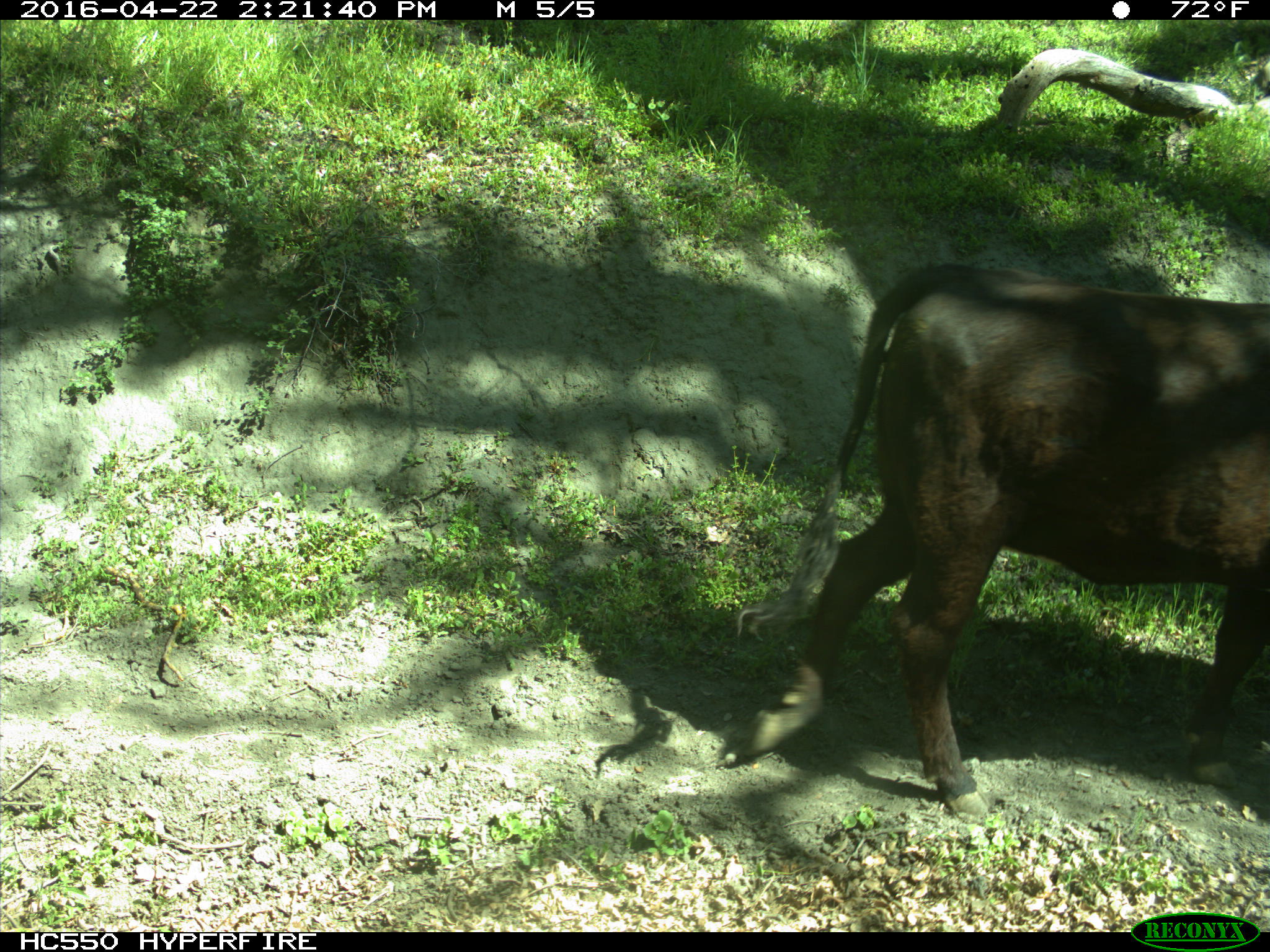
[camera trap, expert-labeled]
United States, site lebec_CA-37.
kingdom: Animalia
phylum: Chordata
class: Mammalia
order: Artiodactyla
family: Bovidae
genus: Bos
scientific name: Bos taurus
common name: domestic cow